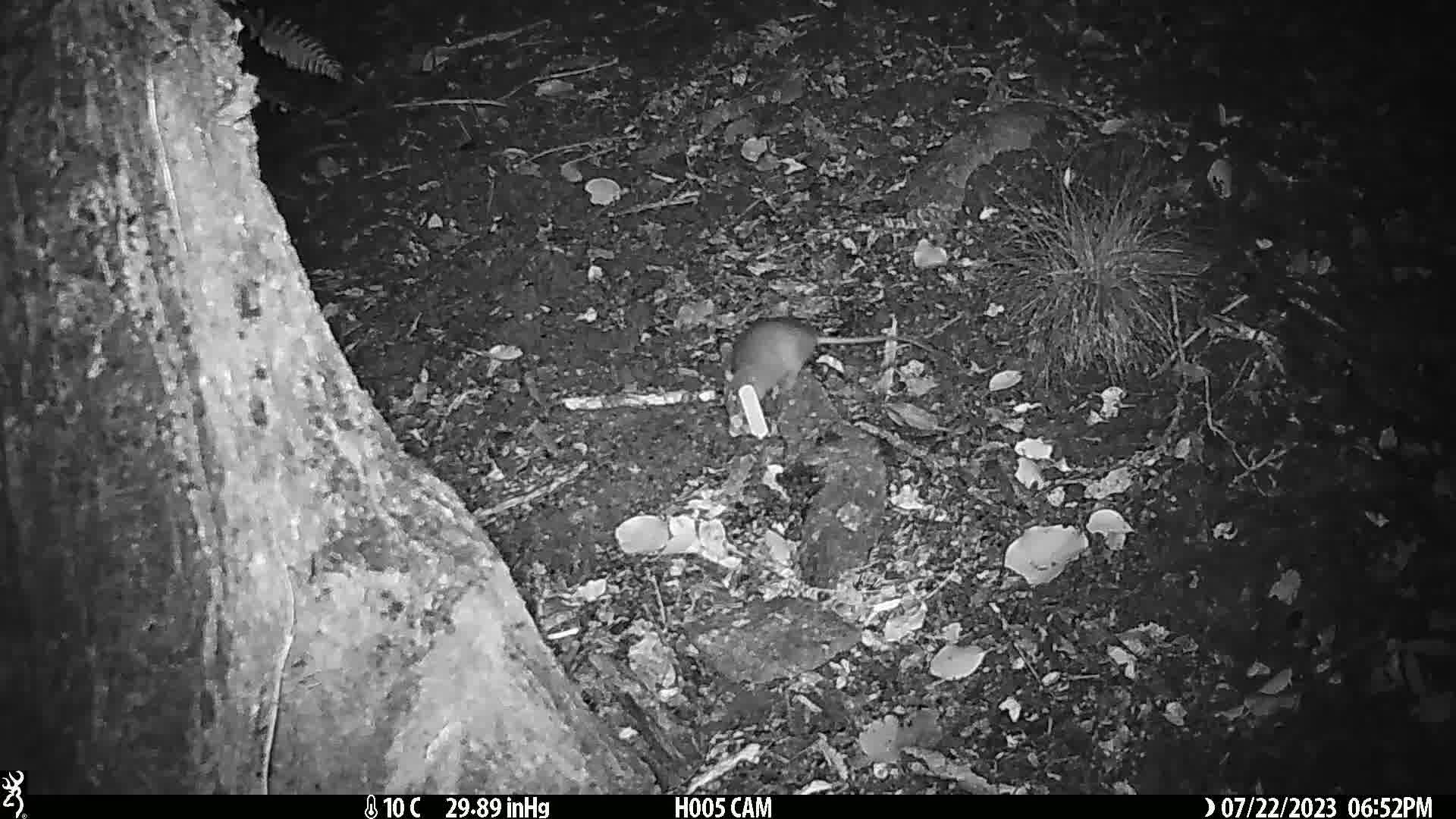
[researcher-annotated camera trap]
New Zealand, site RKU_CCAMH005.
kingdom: Animalia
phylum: Chordata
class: Mammalia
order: Rodentia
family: Muridae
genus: Rattus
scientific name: Rattus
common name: rat